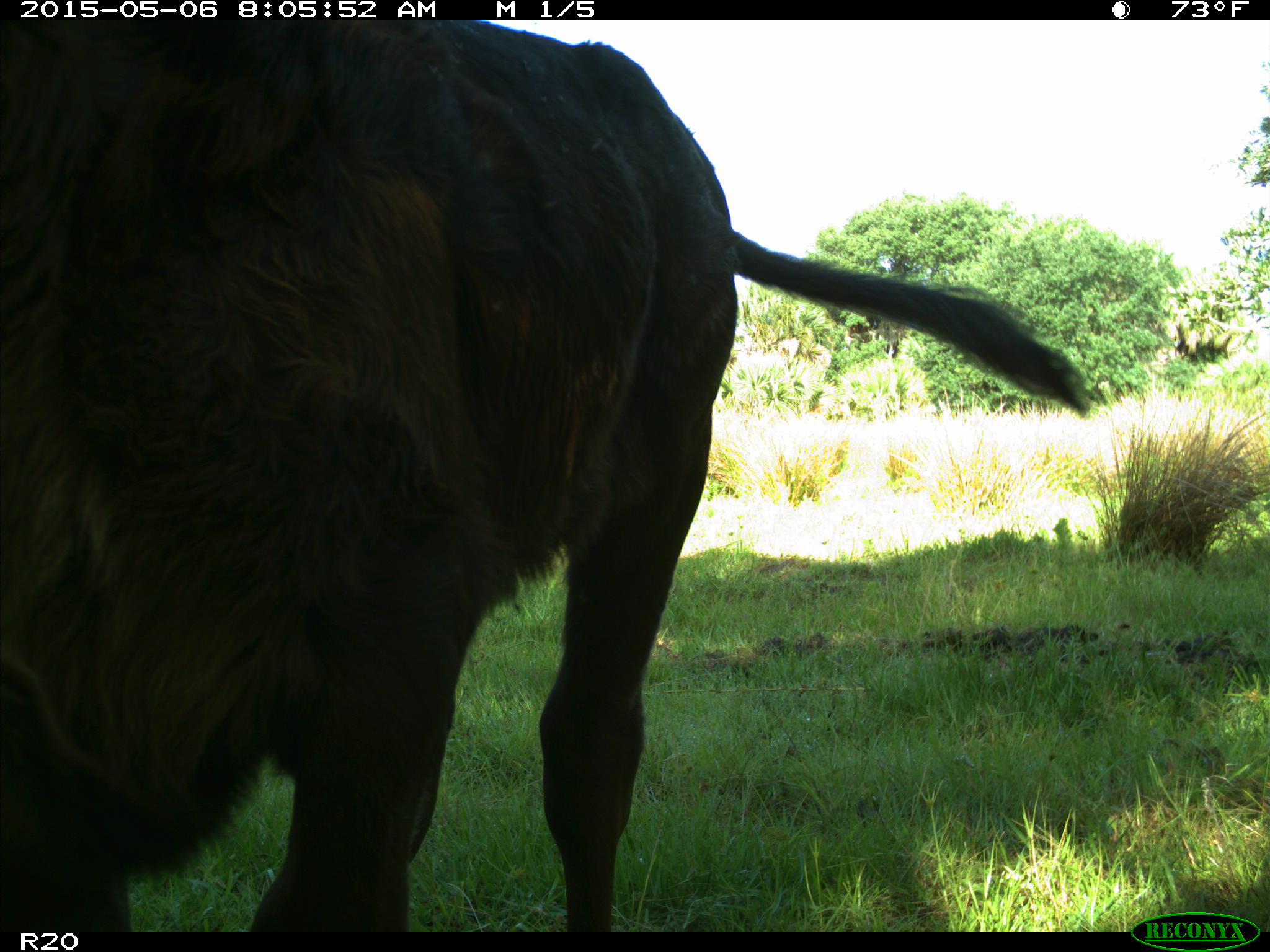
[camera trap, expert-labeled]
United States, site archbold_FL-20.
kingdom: Animalia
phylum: Chordata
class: Mammalia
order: Artiodactyla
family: Bovidae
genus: Bos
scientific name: Bos taurus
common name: domestic cow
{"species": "Bos taurus (domestic cow)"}